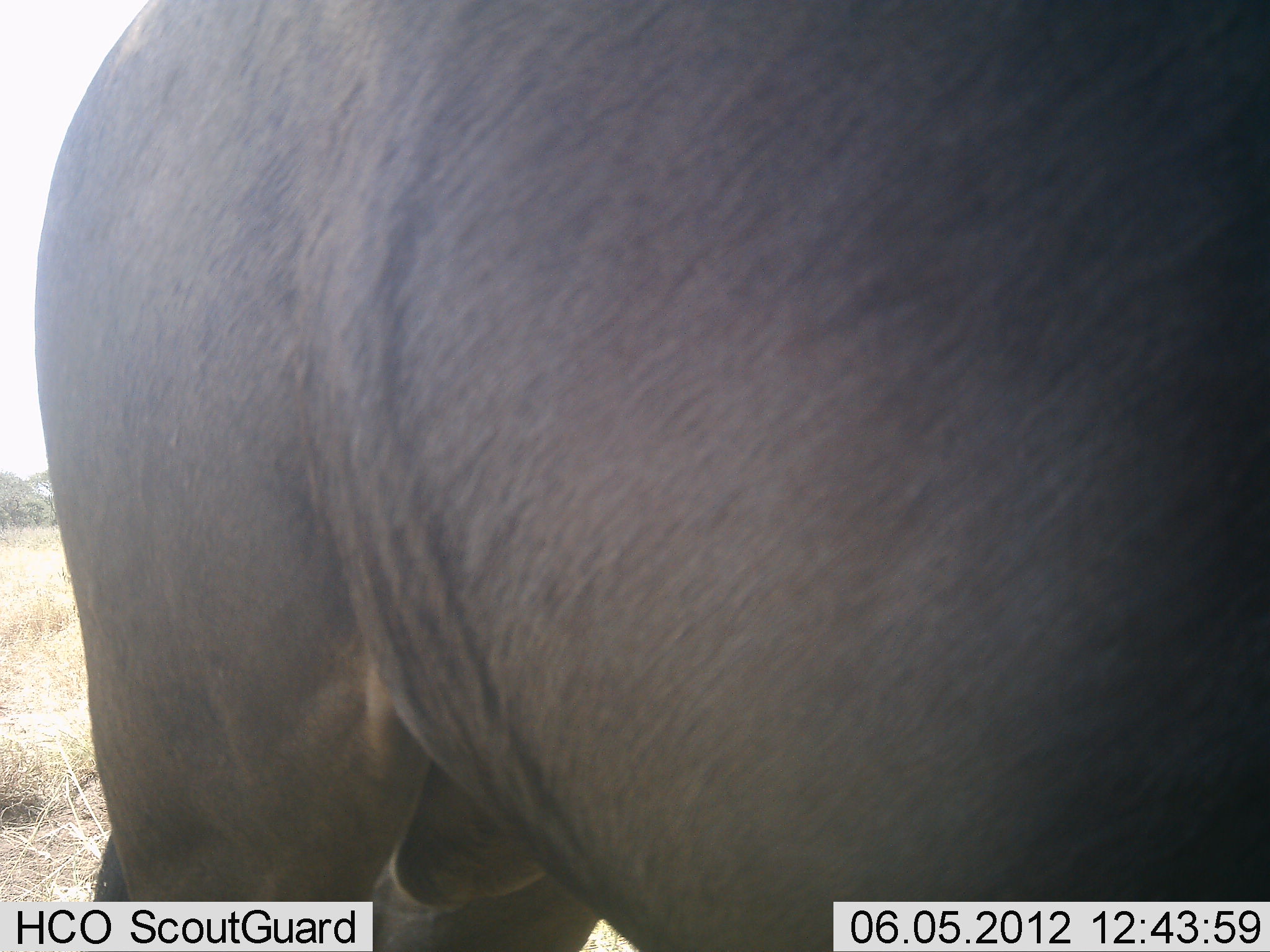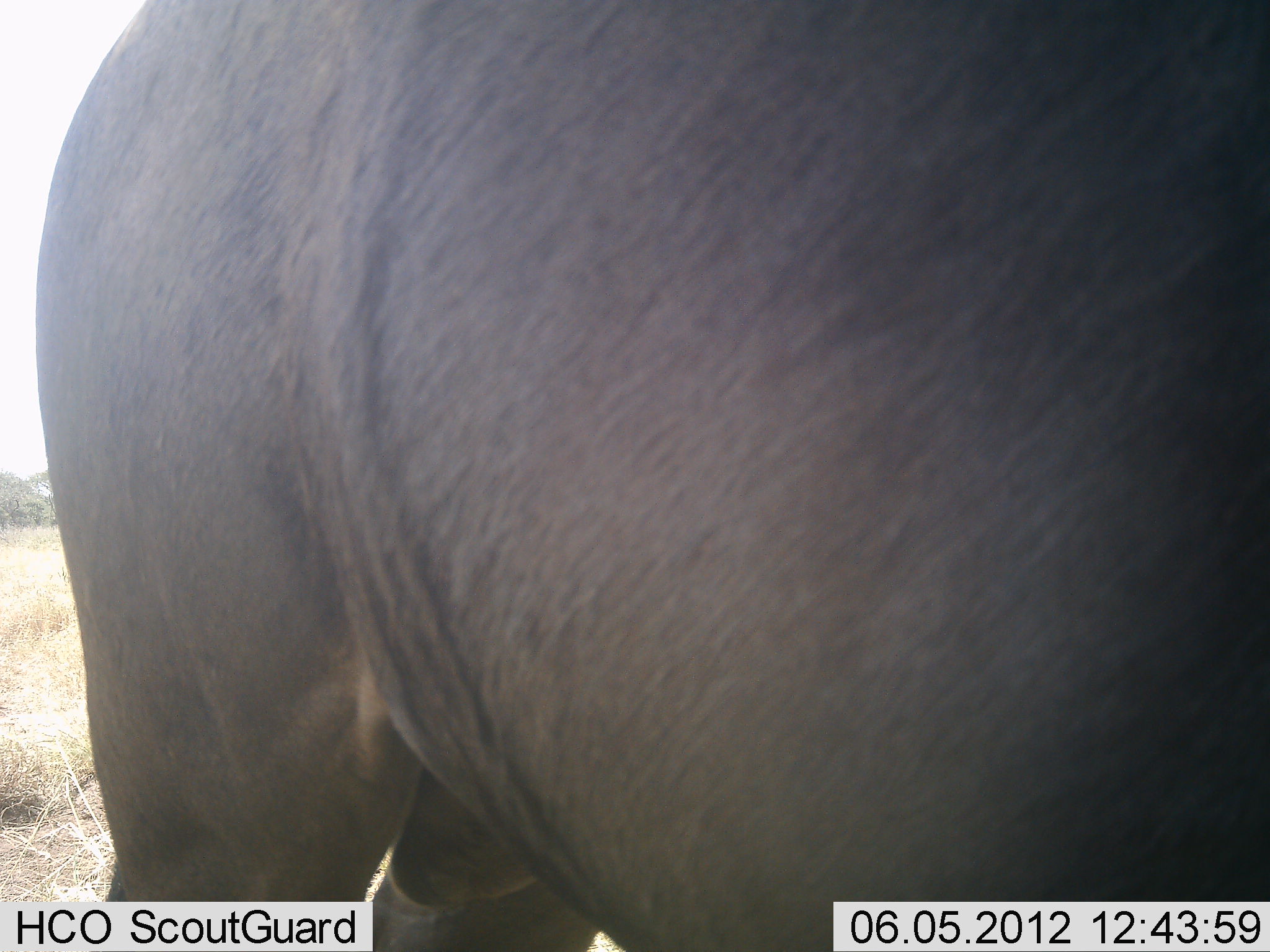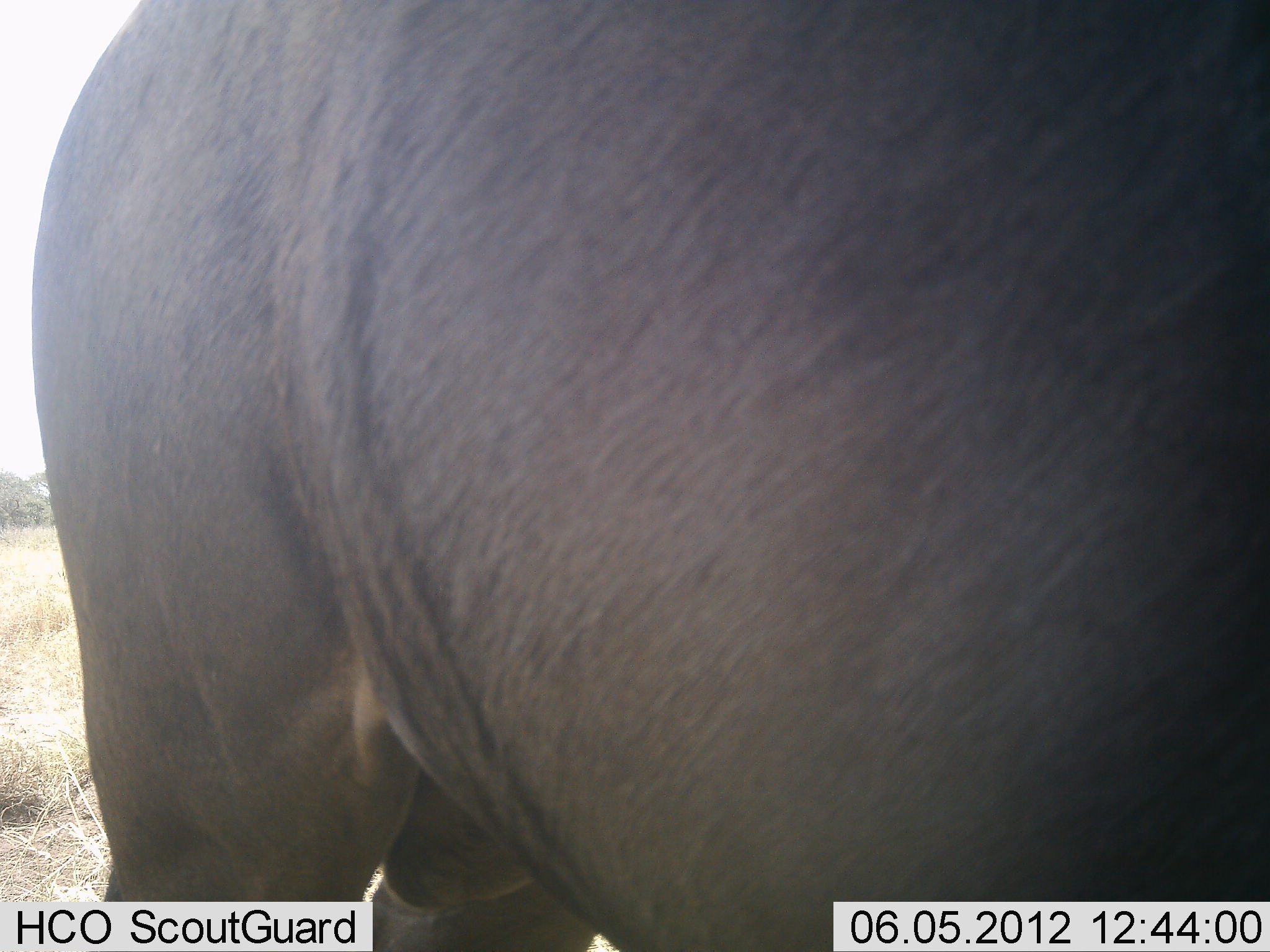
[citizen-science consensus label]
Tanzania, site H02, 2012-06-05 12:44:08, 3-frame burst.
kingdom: Animalia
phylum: Chordata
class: Mammalia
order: Artiodactyla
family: Bovidae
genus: Connochaetes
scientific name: Connochaetes taurinus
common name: blue wildebeest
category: wildebeest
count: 1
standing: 100%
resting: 0%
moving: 0%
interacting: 0%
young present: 0%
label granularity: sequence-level